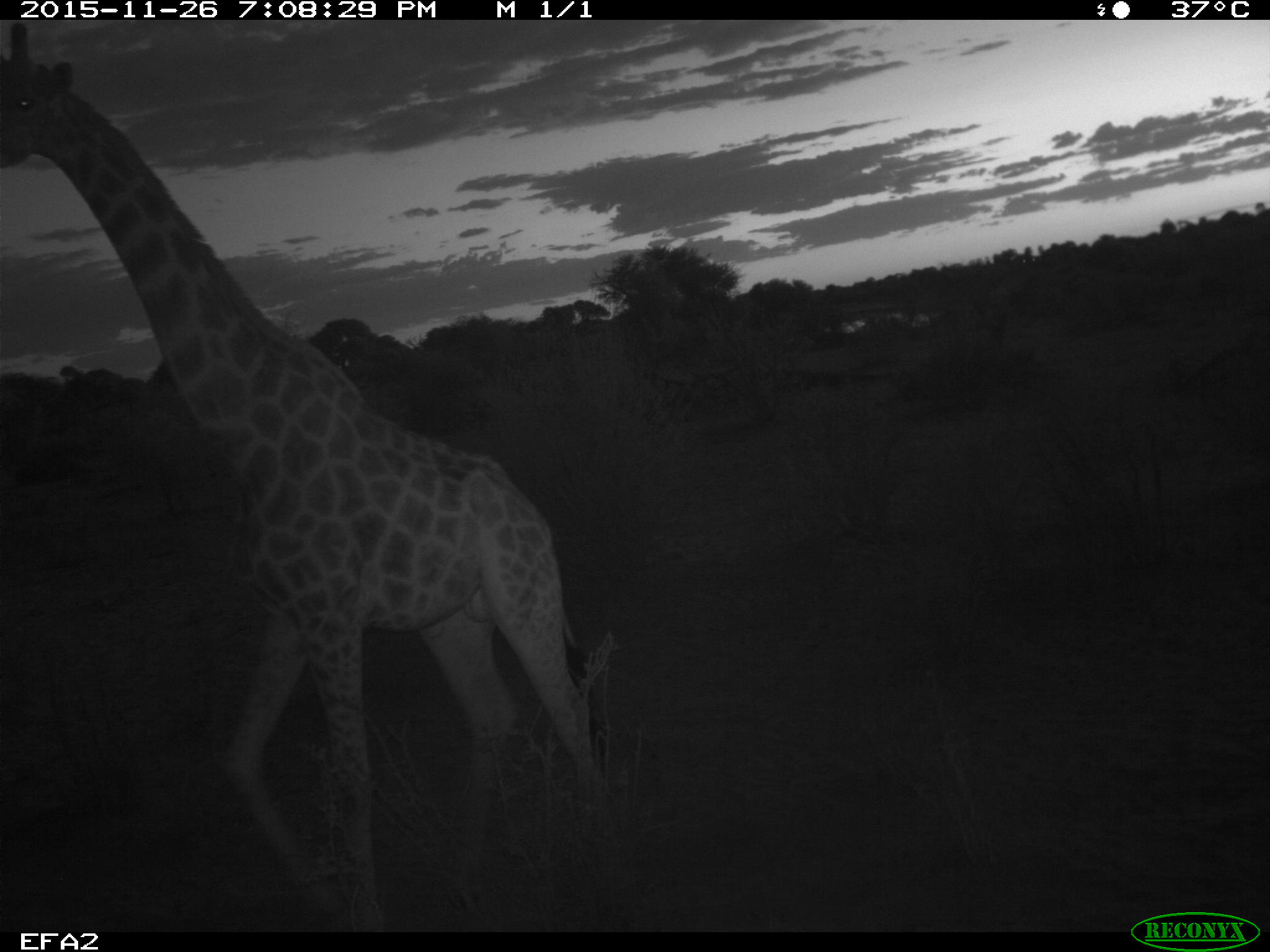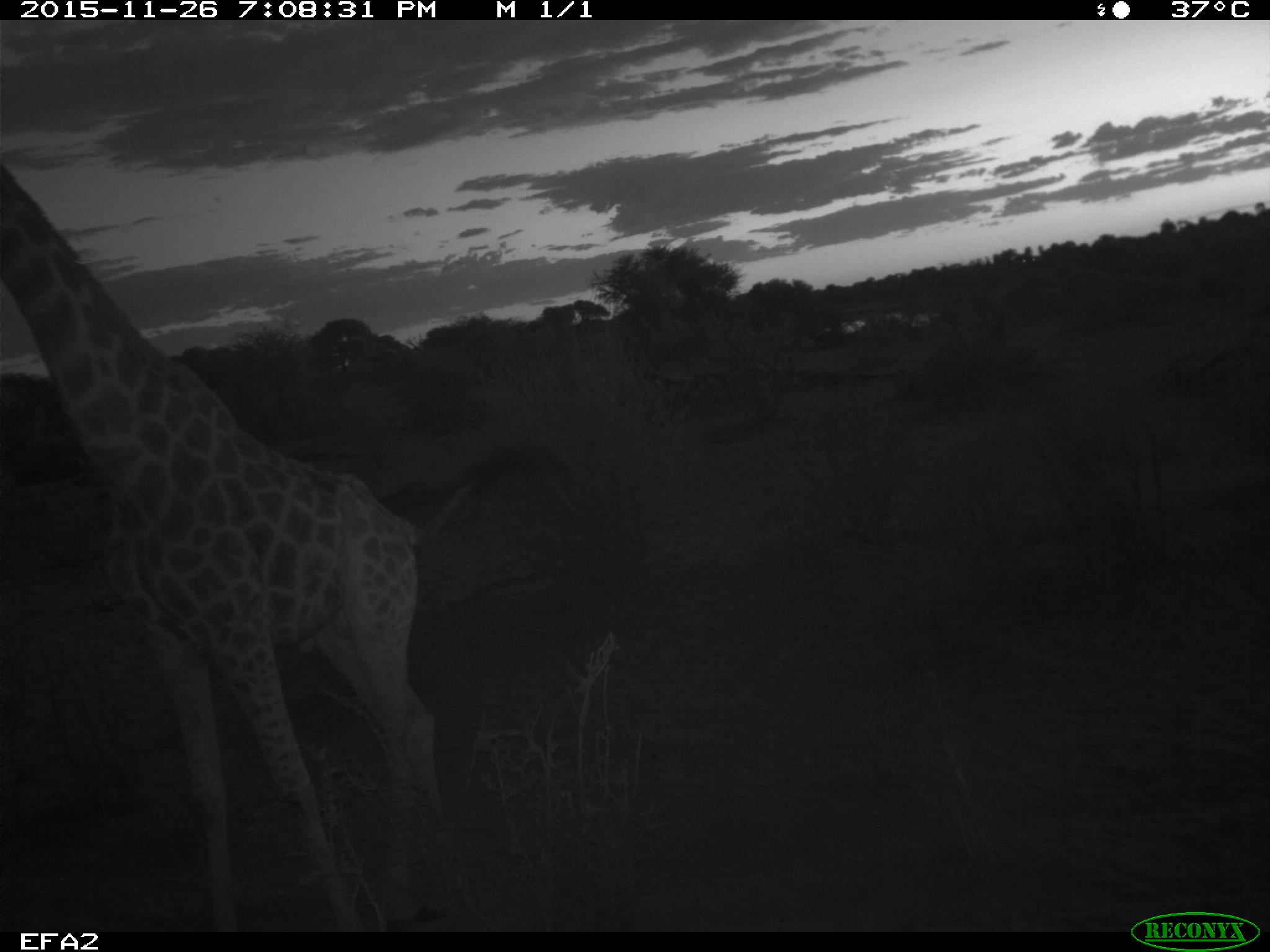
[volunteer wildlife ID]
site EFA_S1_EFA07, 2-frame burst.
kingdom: Animalia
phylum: Chordata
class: Mammalia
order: Artiodactyla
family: Giraffidae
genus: Giraffa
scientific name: Giraffa camelopardalis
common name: giraffe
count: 1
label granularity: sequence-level